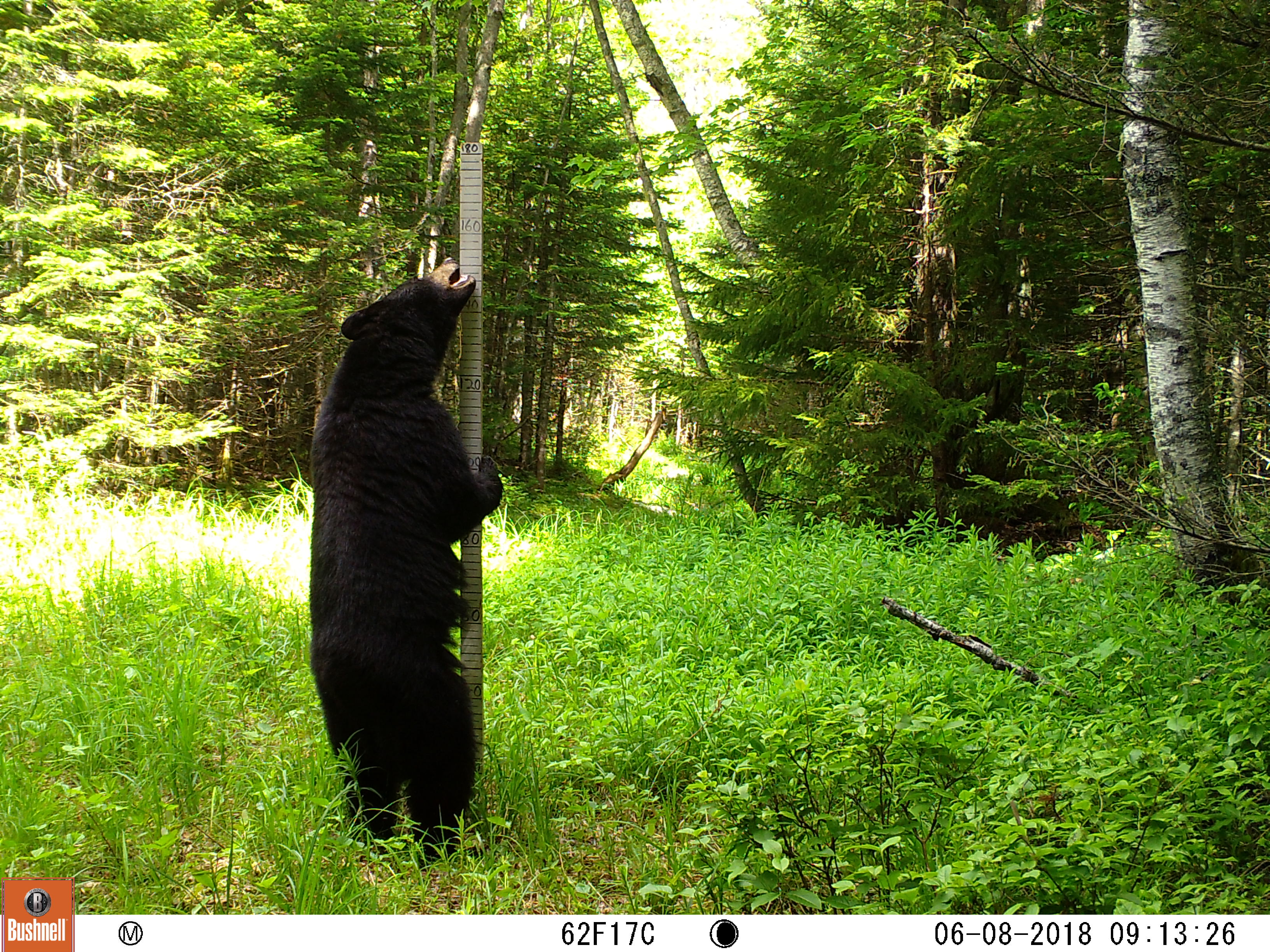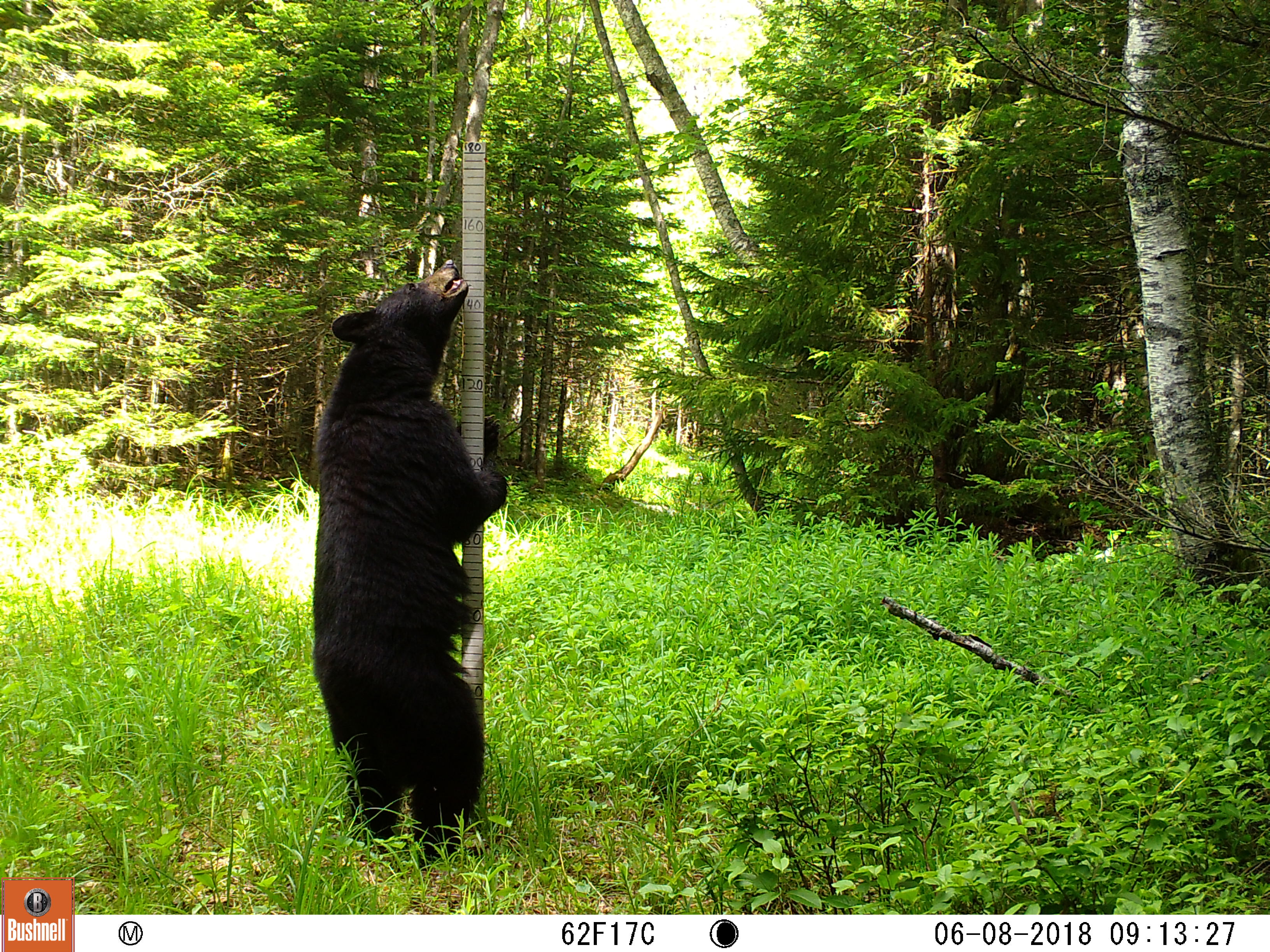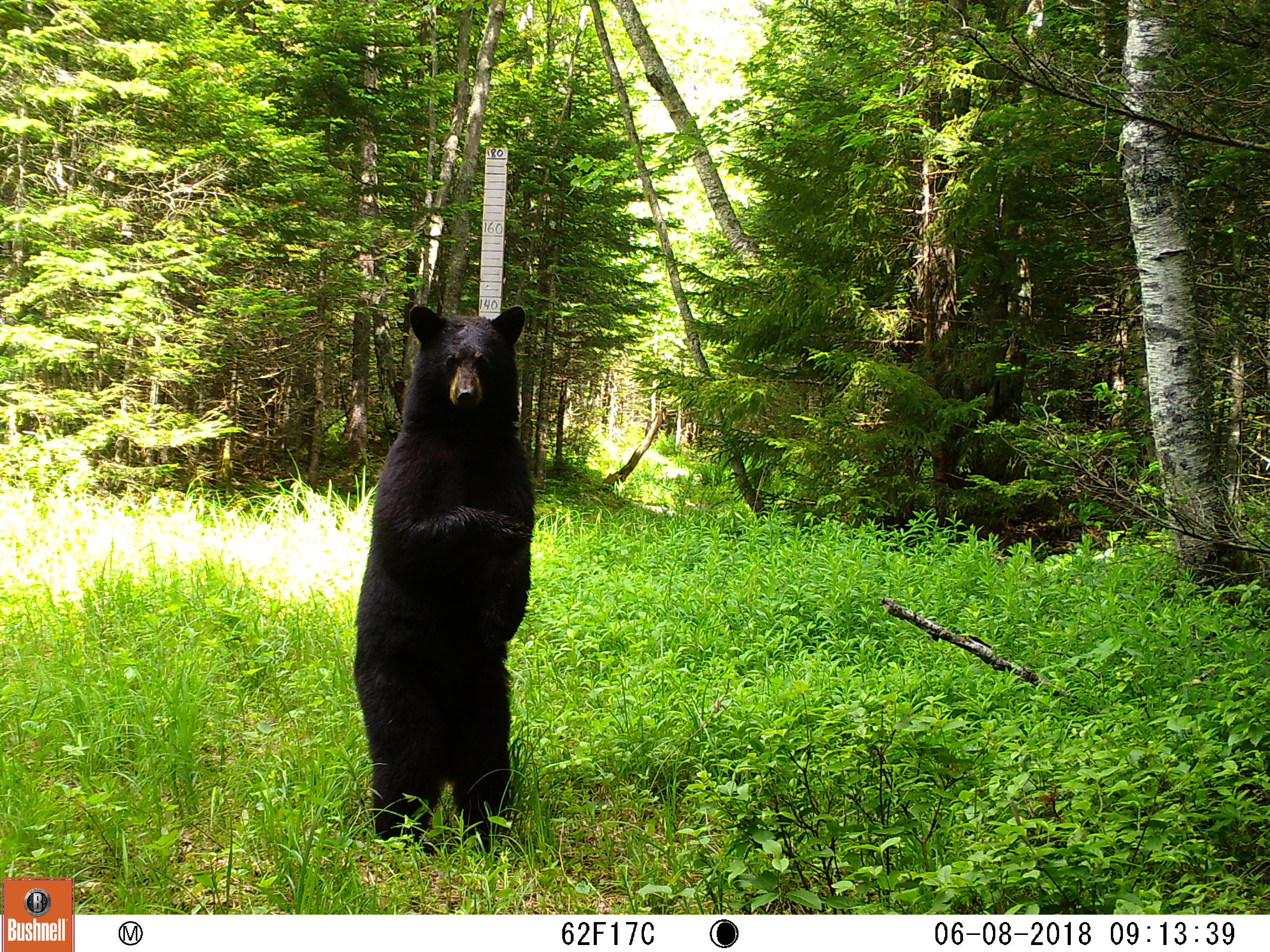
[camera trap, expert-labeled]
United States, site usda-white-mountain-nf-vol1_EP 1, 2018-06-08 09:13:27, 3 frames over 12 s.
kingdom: Animalia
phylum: Chordata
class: Mammalia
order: Carnivora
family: Ursidae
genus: Ursus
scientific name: Ursus americanus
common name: black bear